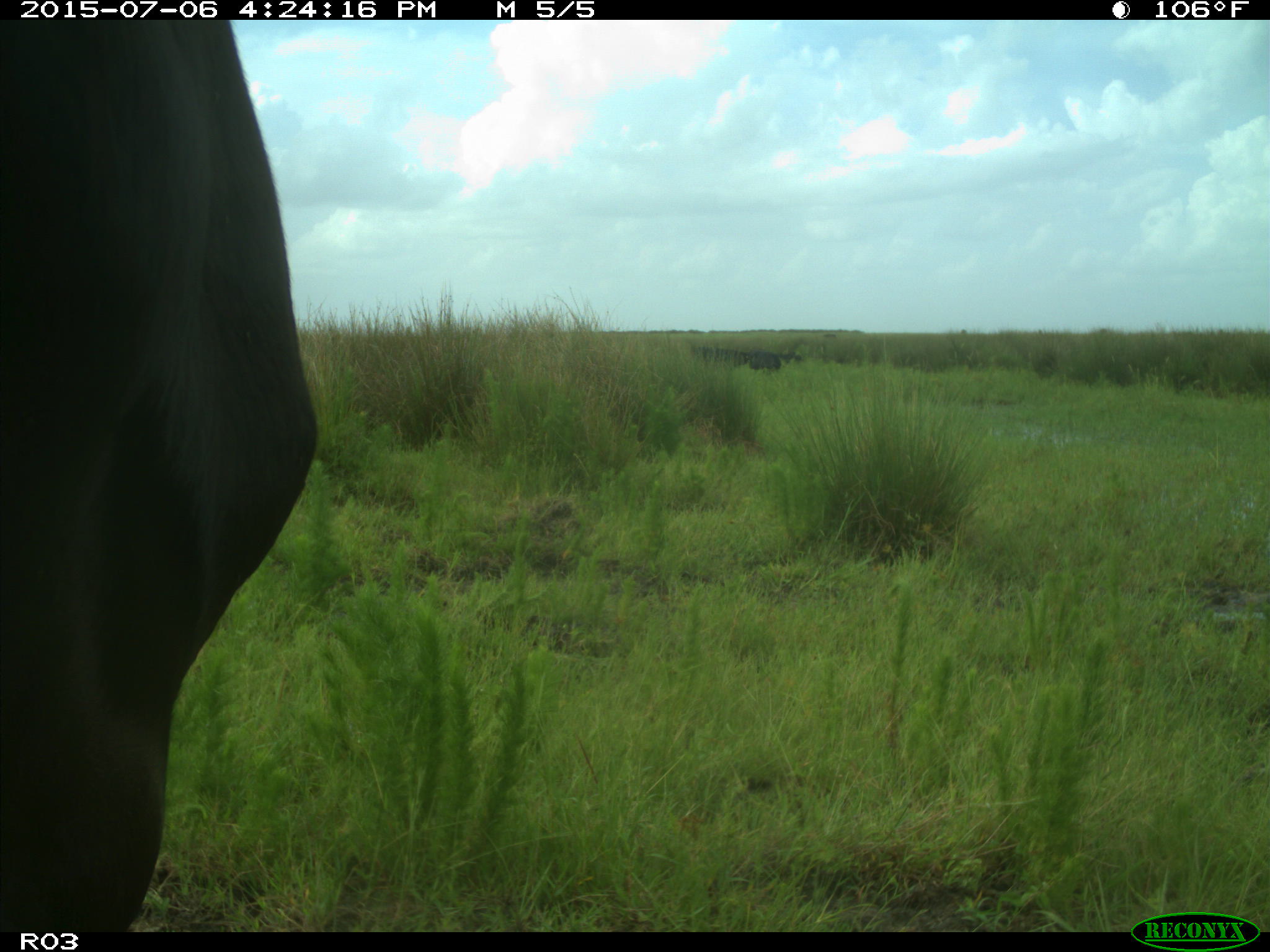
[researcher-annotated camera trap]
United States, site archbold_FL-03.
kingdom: Animalia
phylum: Chordata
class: Mammalia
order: Artiodactyla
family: Bovidae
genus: Bos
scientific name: Bos taurus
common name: domestic cow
Bos taurus (domestic cow).